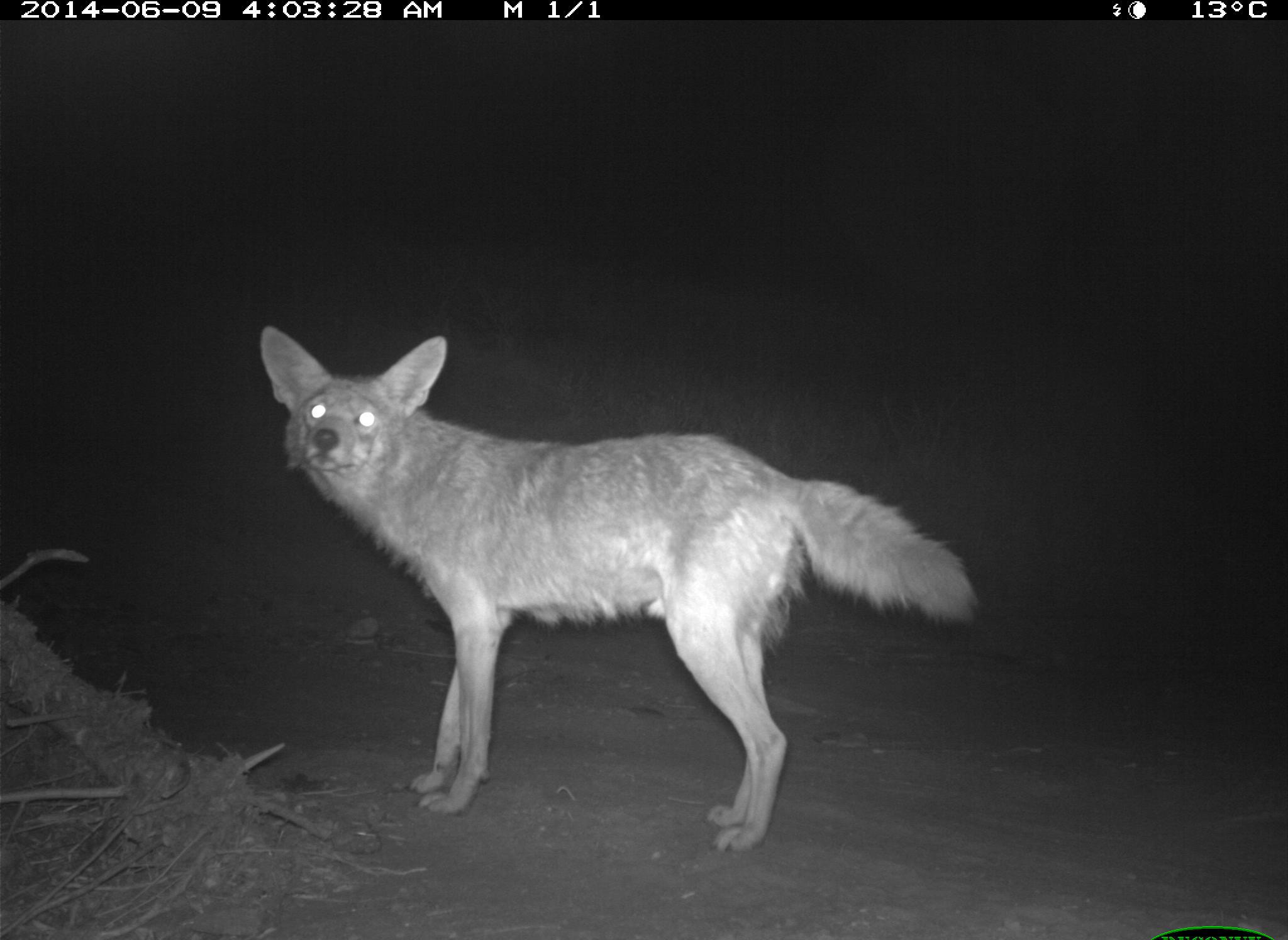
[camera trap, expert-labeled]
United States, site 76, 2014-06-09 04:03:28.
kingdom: Animalia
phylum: Chordata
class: Mammalia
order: Carnivora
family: Canidae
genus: Canis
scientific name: Canis latrans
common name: coyote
Coyote (Canis latrans).